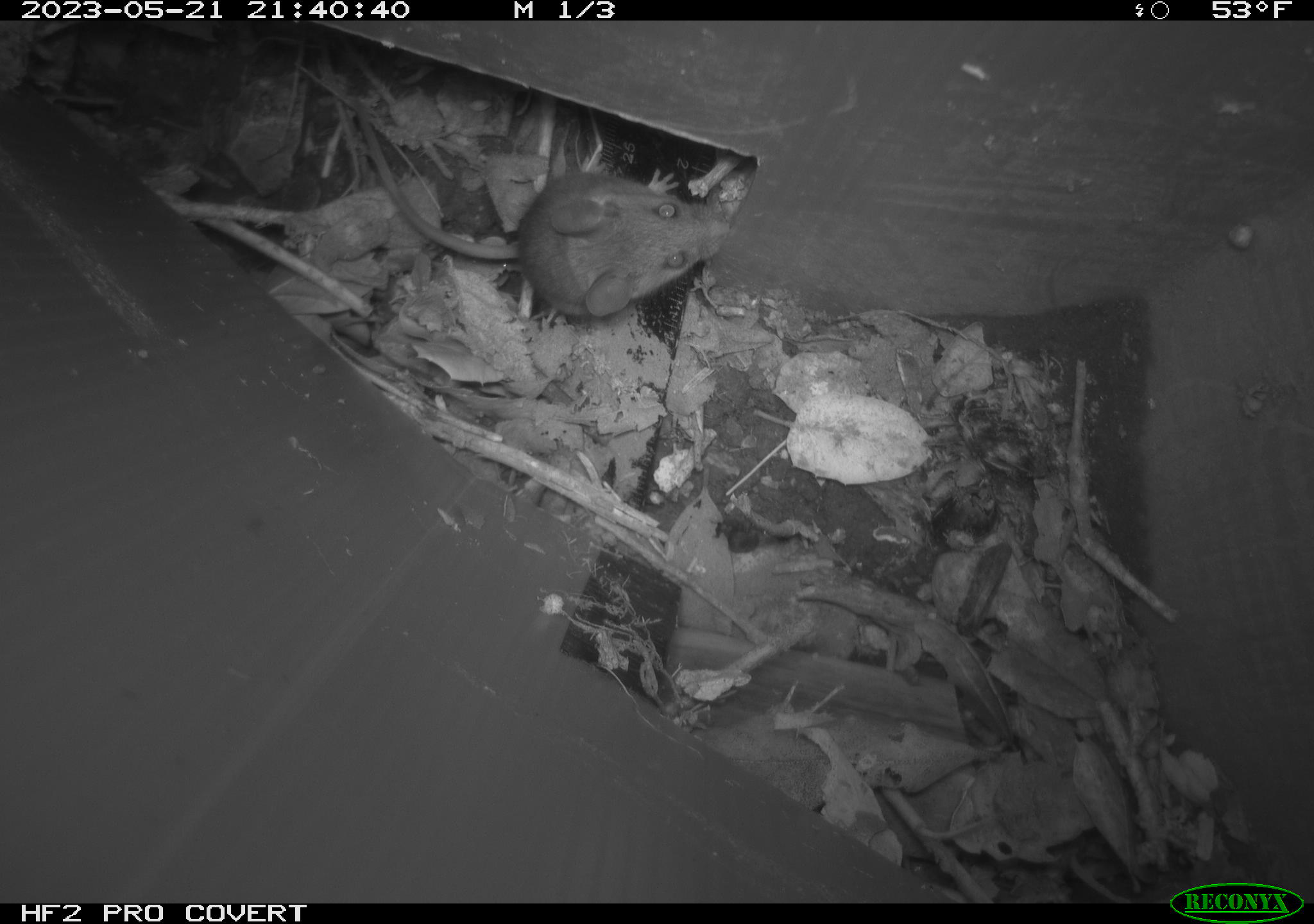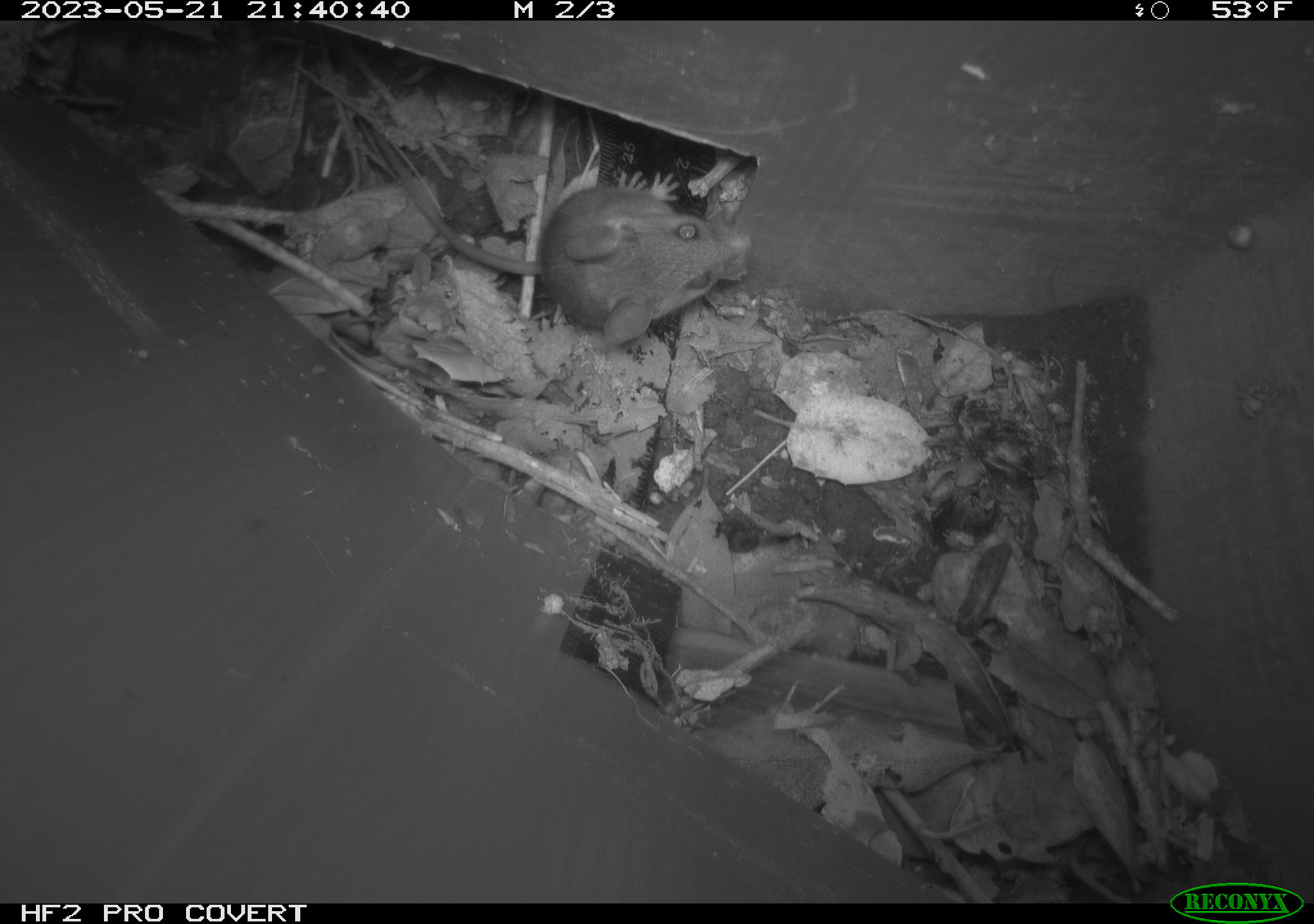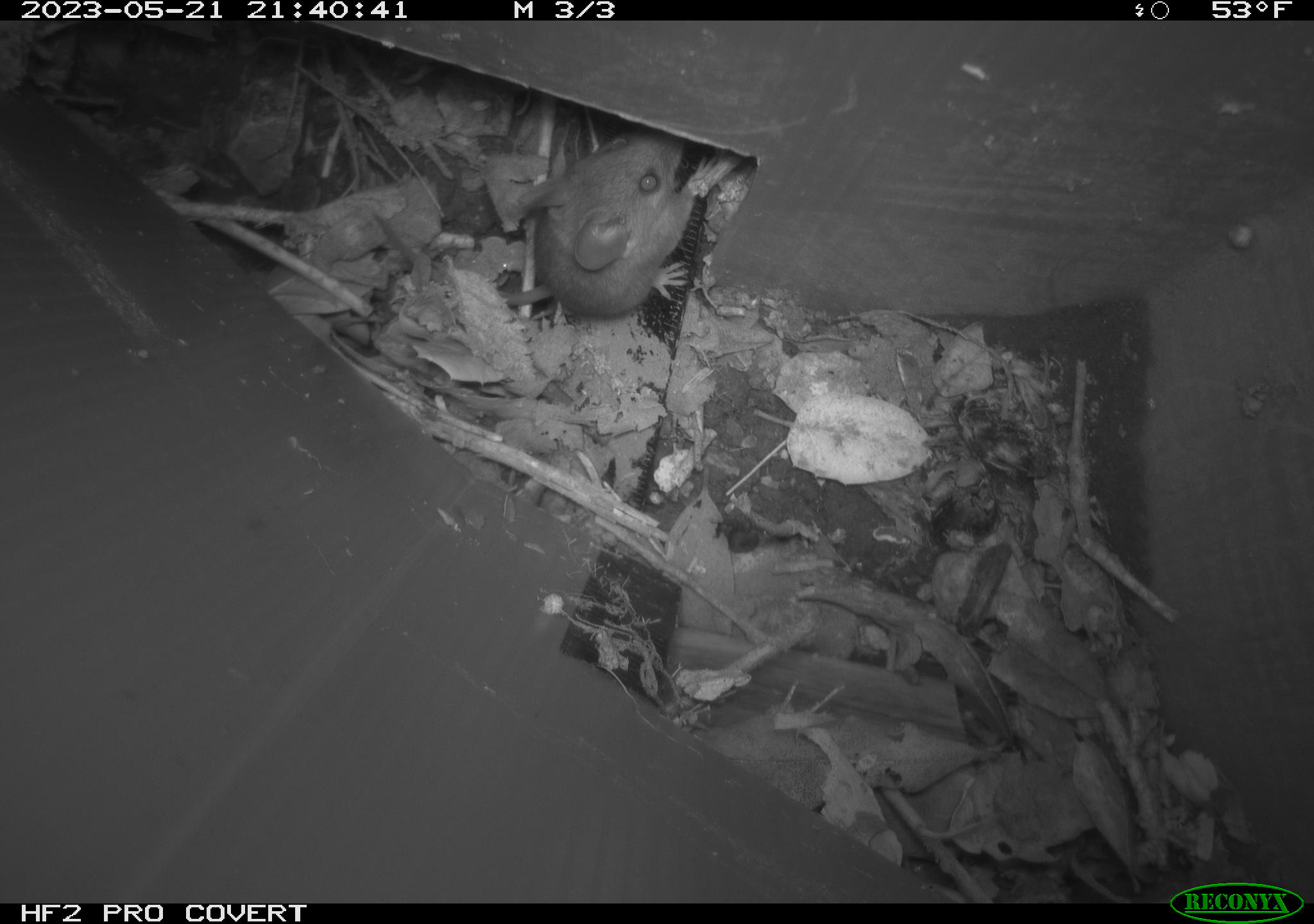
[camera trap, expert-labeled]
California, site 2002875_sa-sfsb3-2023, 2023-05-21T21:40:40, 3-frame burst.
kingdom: Animalia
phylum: Chordata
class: Mammalia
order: Rodentia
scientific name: Rodentia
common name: mouse species